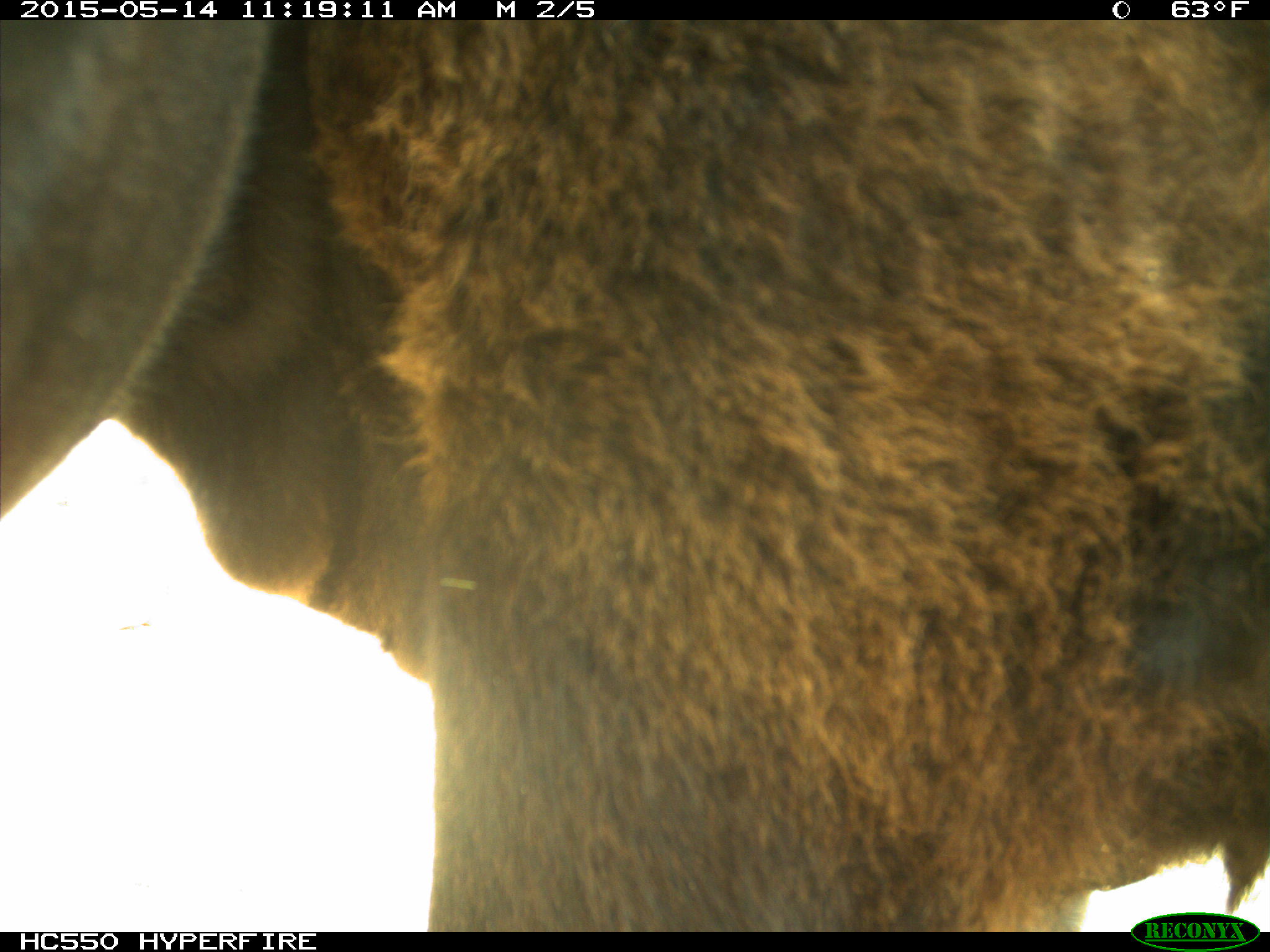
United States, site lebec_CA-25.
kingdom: Animalia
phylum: Chordata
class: Mammalia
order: Artiodactyla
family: Bovidae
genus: Bos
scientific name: Bos taurus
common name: domestic cow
Bos taurus (domestic cow).